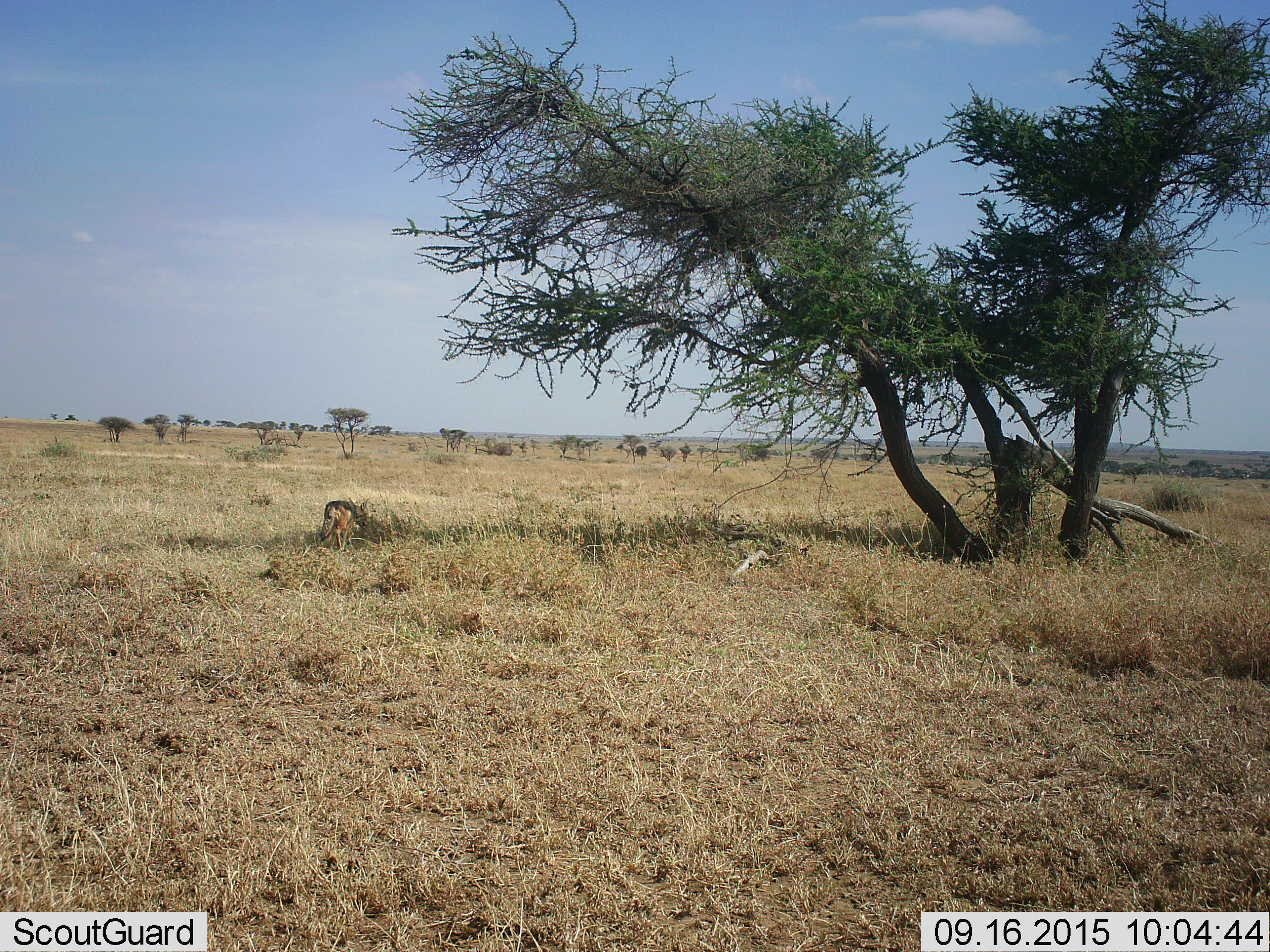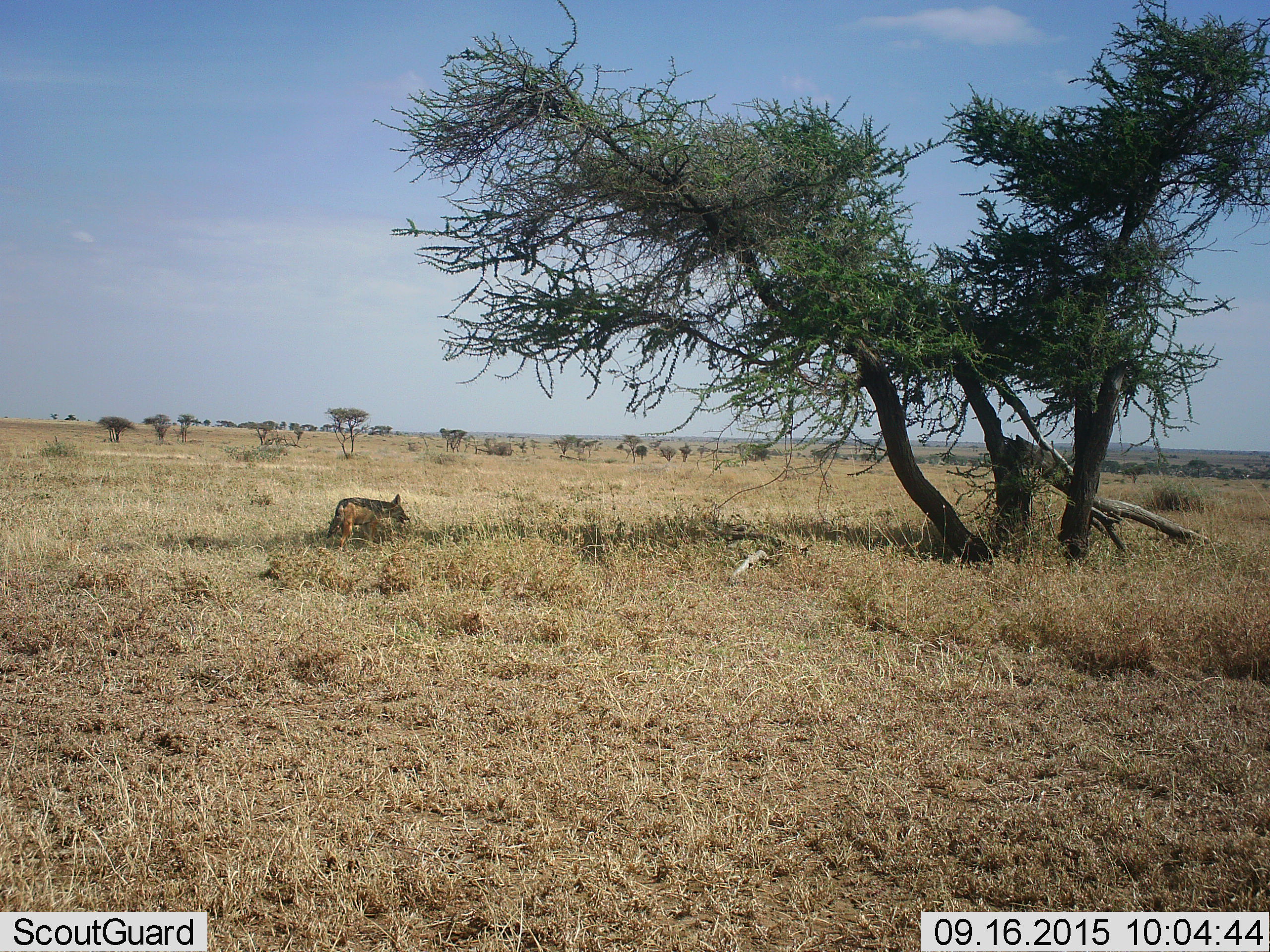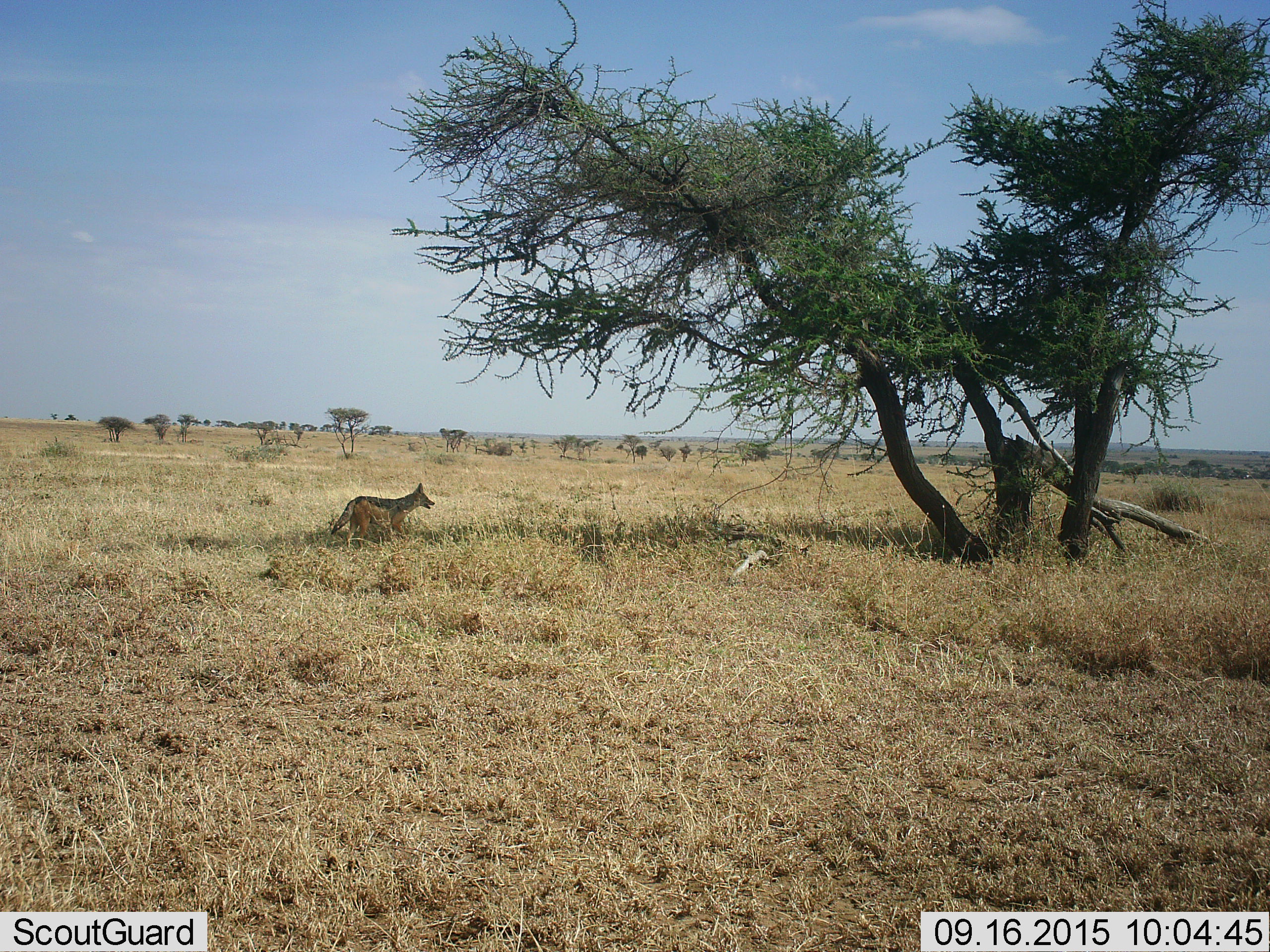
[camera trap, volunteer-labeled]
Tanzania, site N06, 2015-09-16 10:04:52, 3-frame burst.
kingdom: Animalia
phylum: Chordata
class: Mammalia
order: Carnivora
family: Canidae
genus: Lupulella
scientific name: Lupulella mesomelas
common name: black-backed jackal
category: jackal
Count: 1.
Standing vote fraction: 43%.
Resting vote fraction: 0%.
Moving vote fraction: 71%.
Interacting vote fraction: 0%.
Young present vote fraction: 0%.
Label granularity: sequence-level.